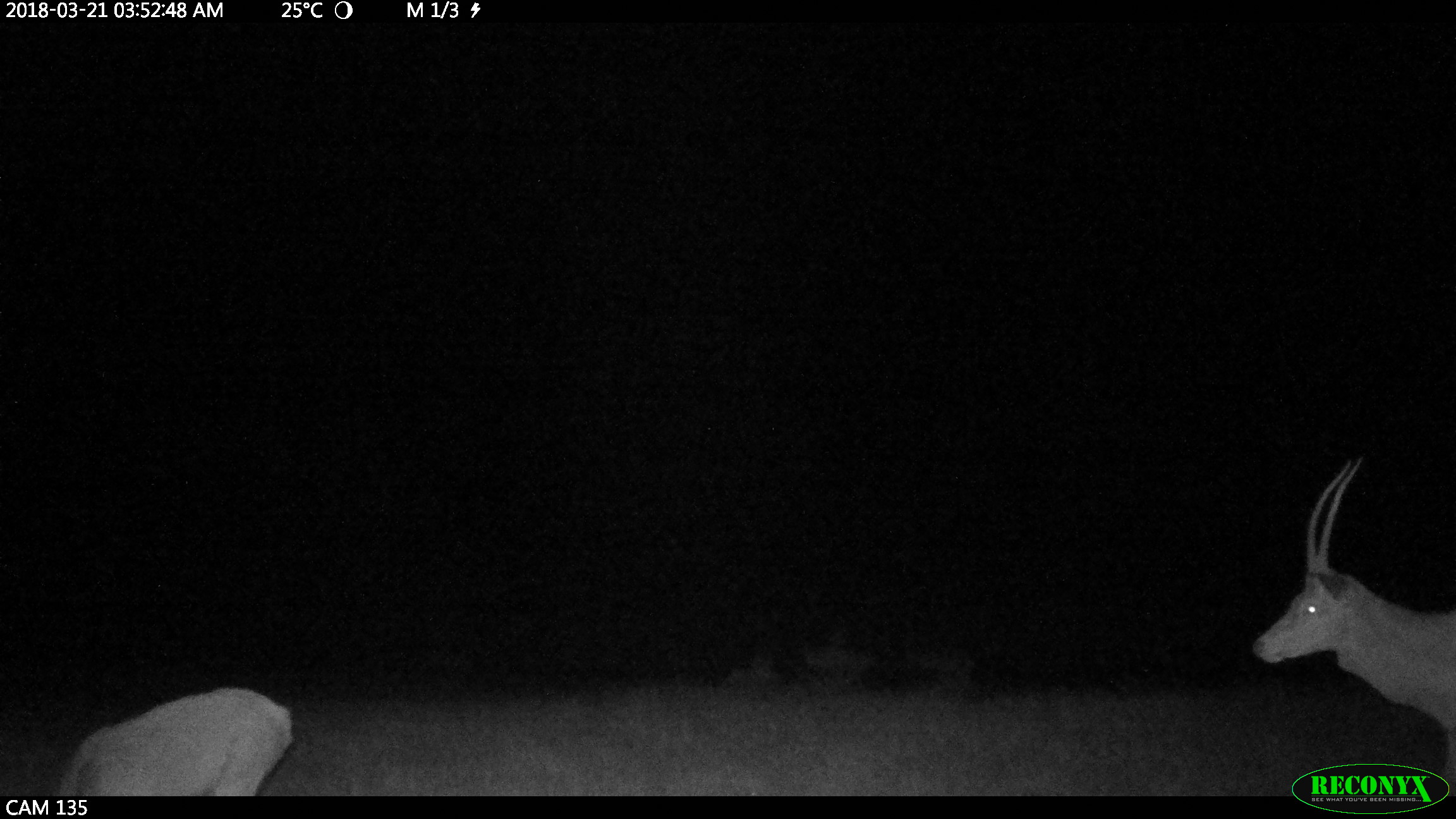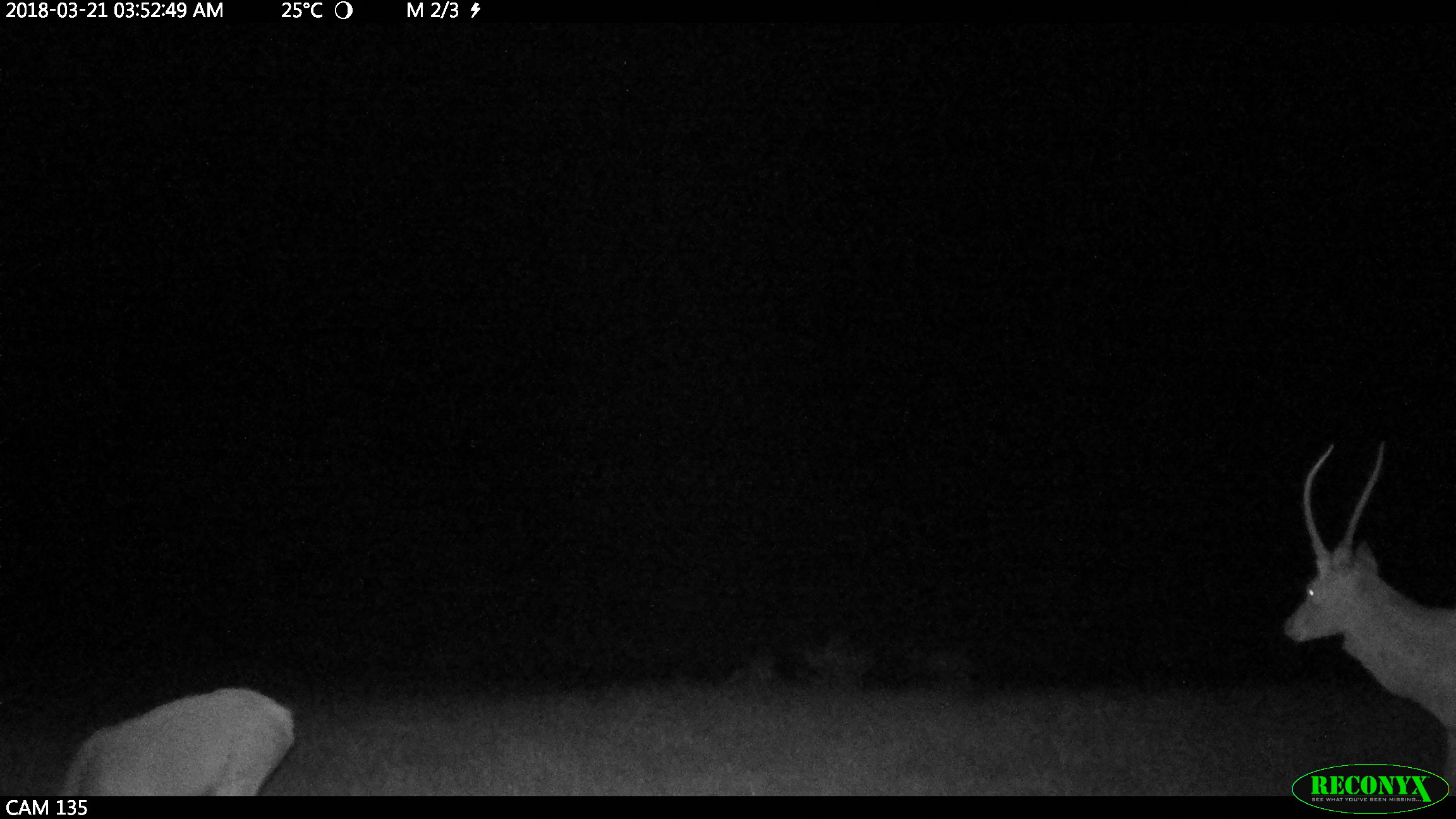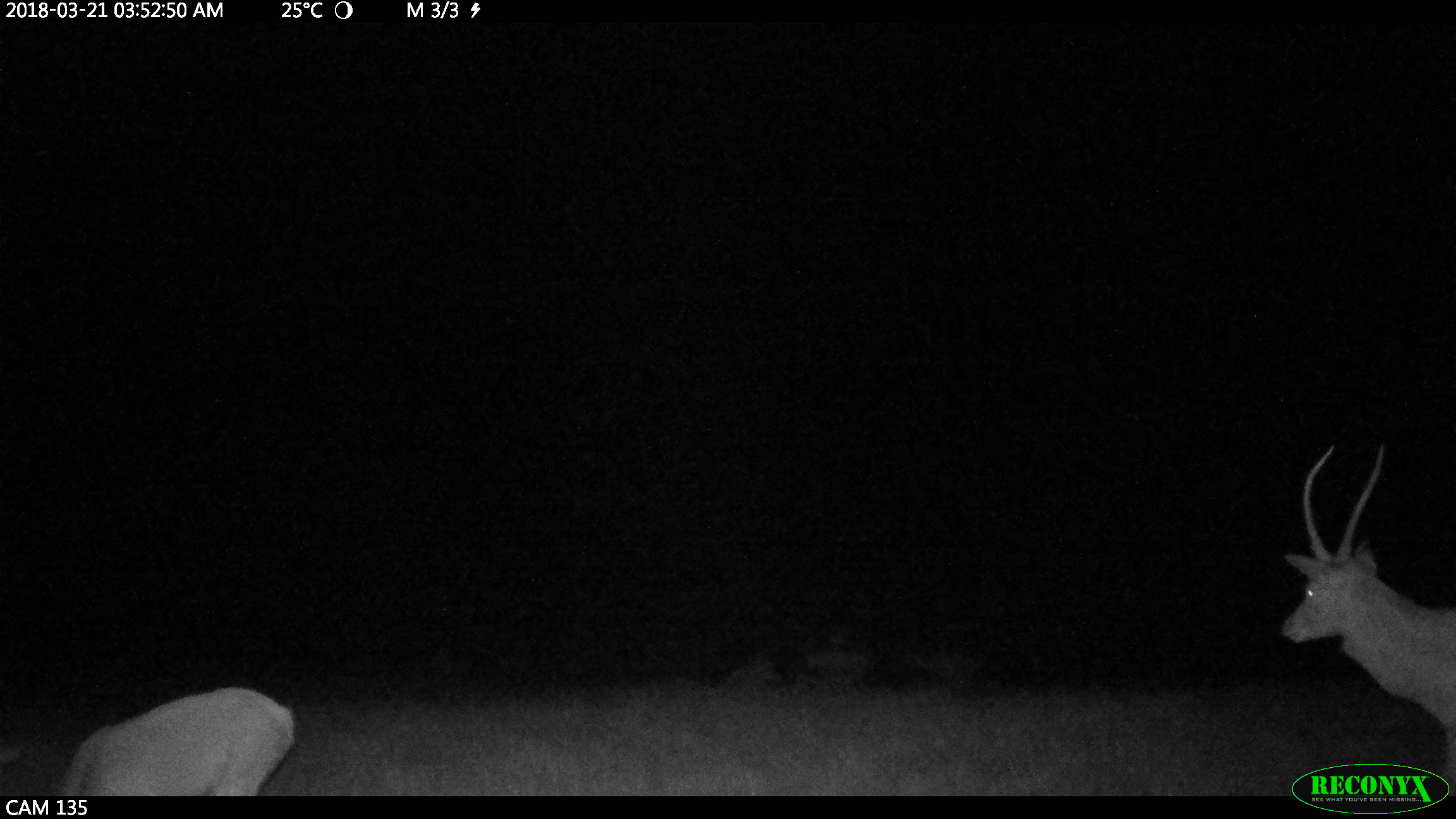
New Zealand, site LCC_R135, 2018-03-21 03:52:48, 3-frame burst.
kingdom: Animalia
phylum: Chordata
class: Mammalia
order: Artiodactyla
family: Cervidae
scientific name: Cervidae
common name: deer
Deer (Cervidae).